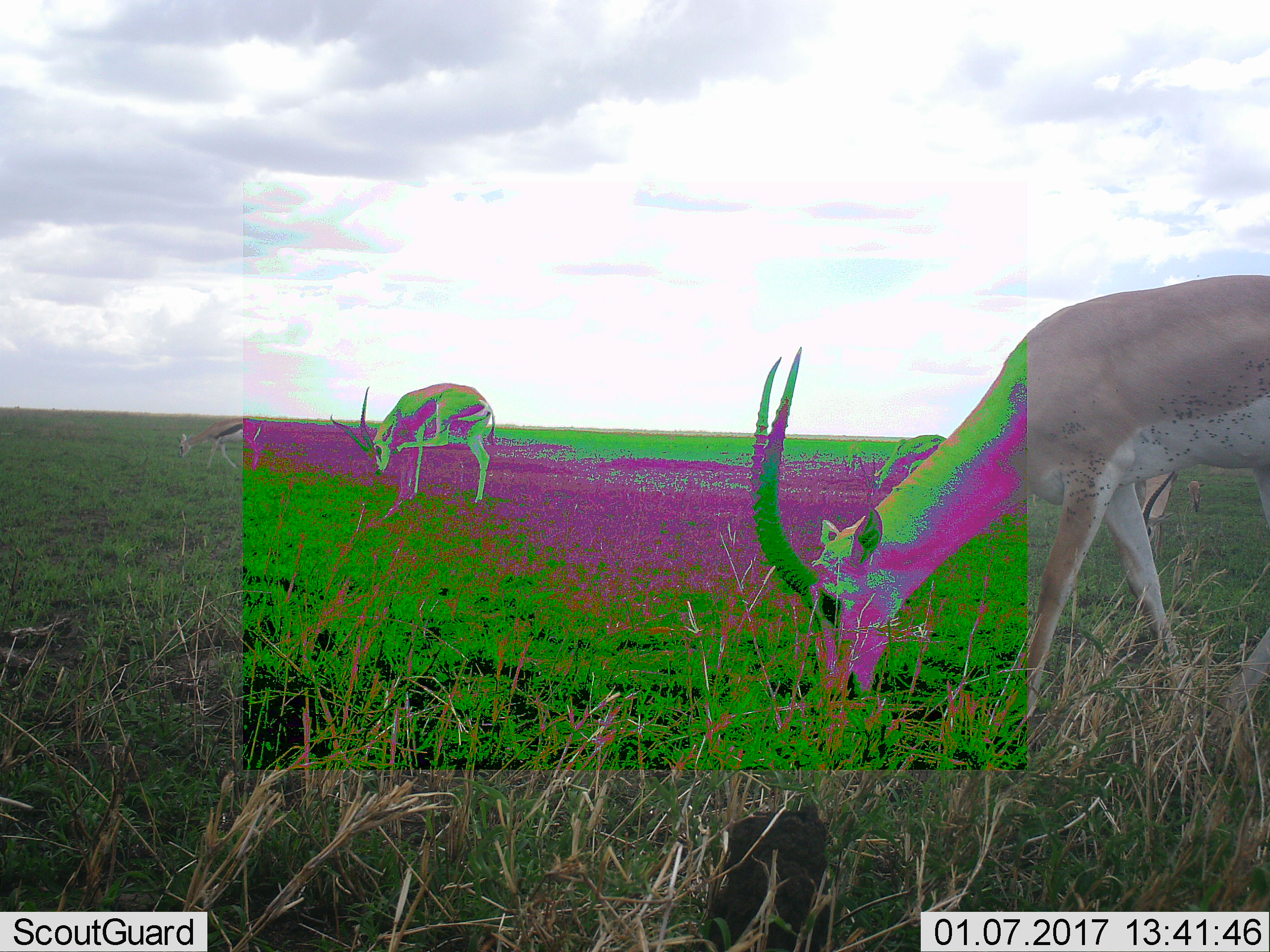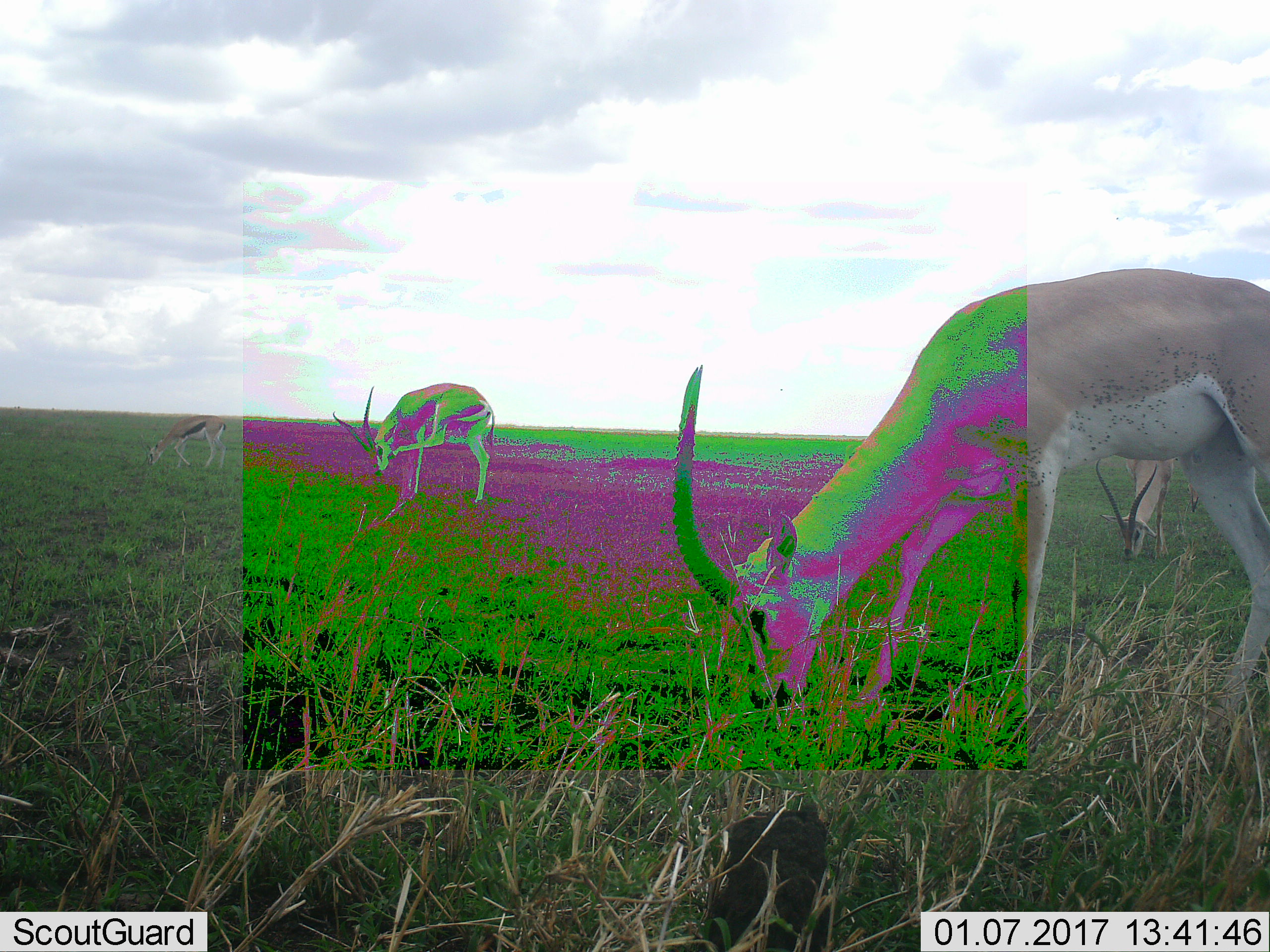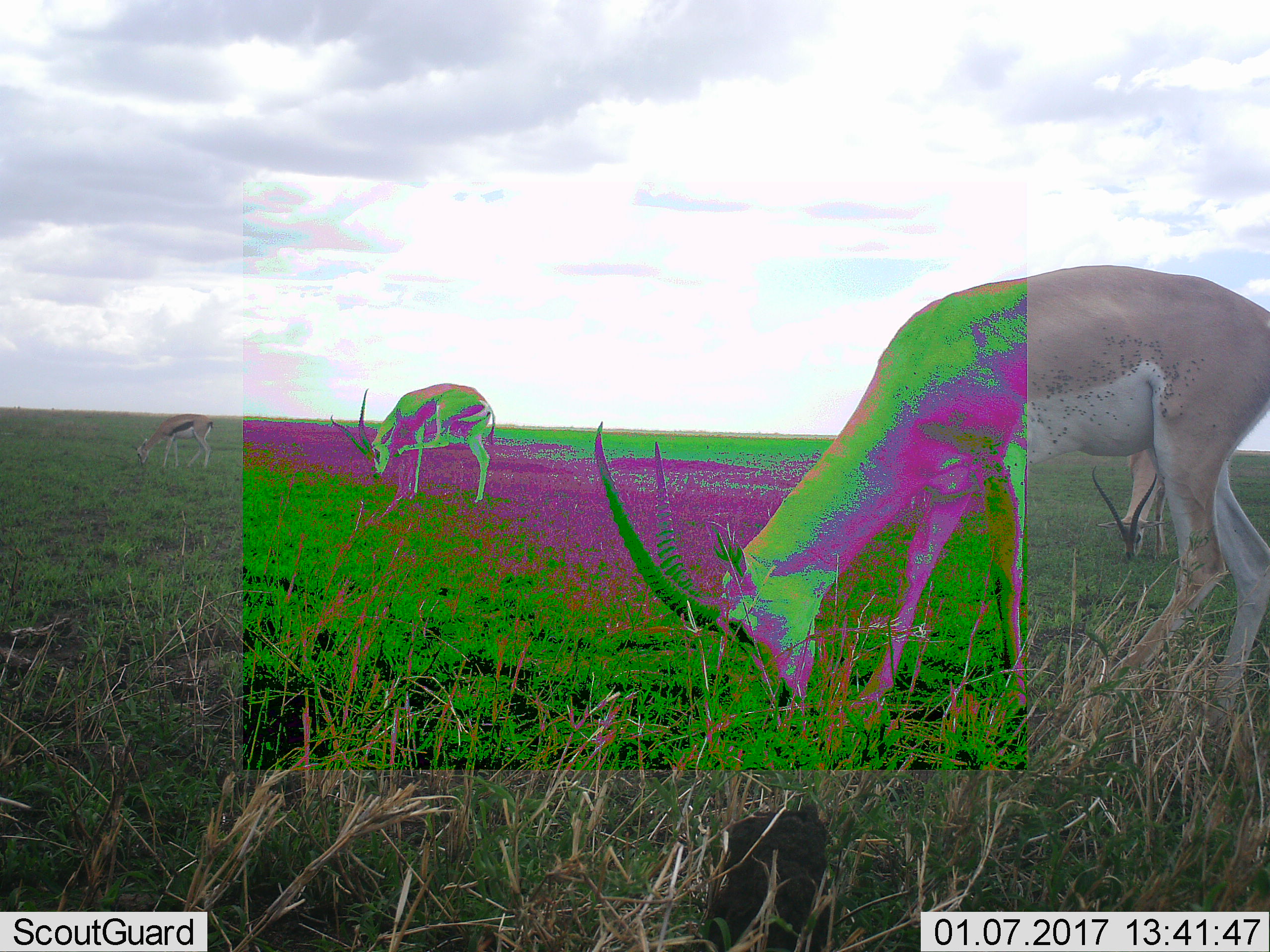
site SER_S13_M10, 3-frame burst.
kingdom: Animalia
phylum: Chordata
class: Mammalia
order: Artiodactyla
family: Bovidae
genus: Nanger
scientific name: Nanger granti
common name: grant's gazelle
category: gazellegrants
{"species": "gazellegrants (grant's gazelle) (Nanger granti)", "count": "3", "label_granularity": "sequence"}